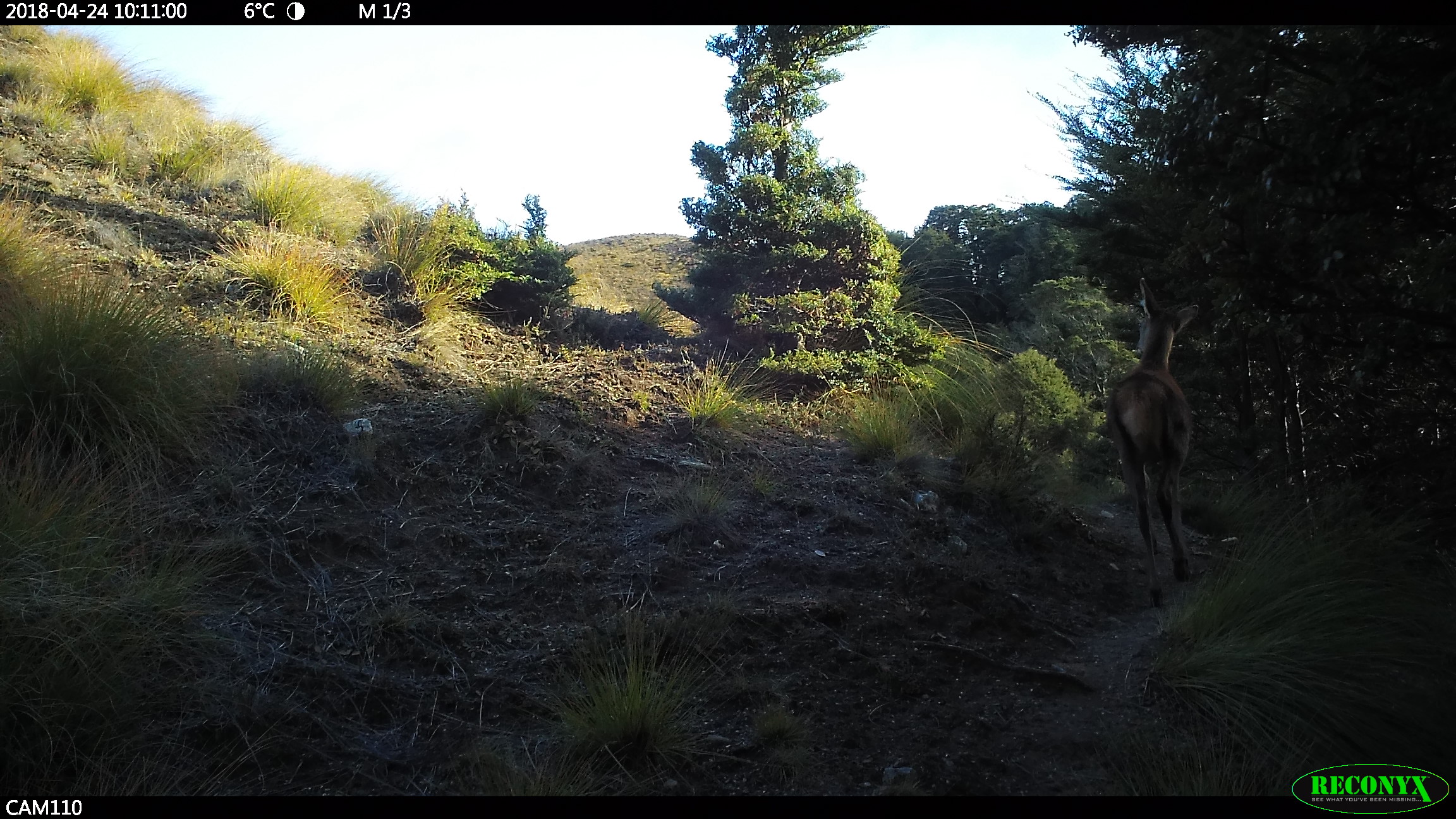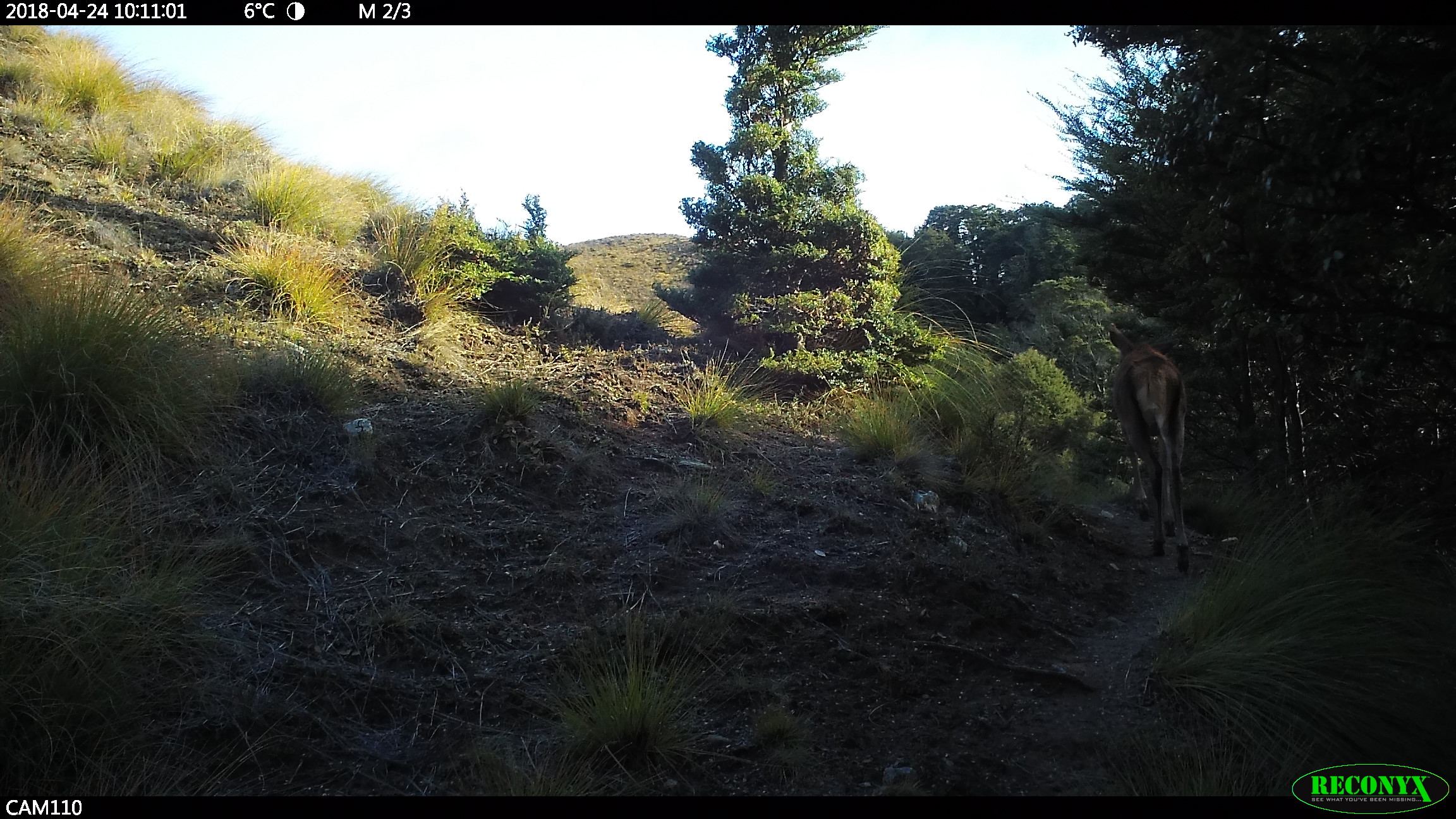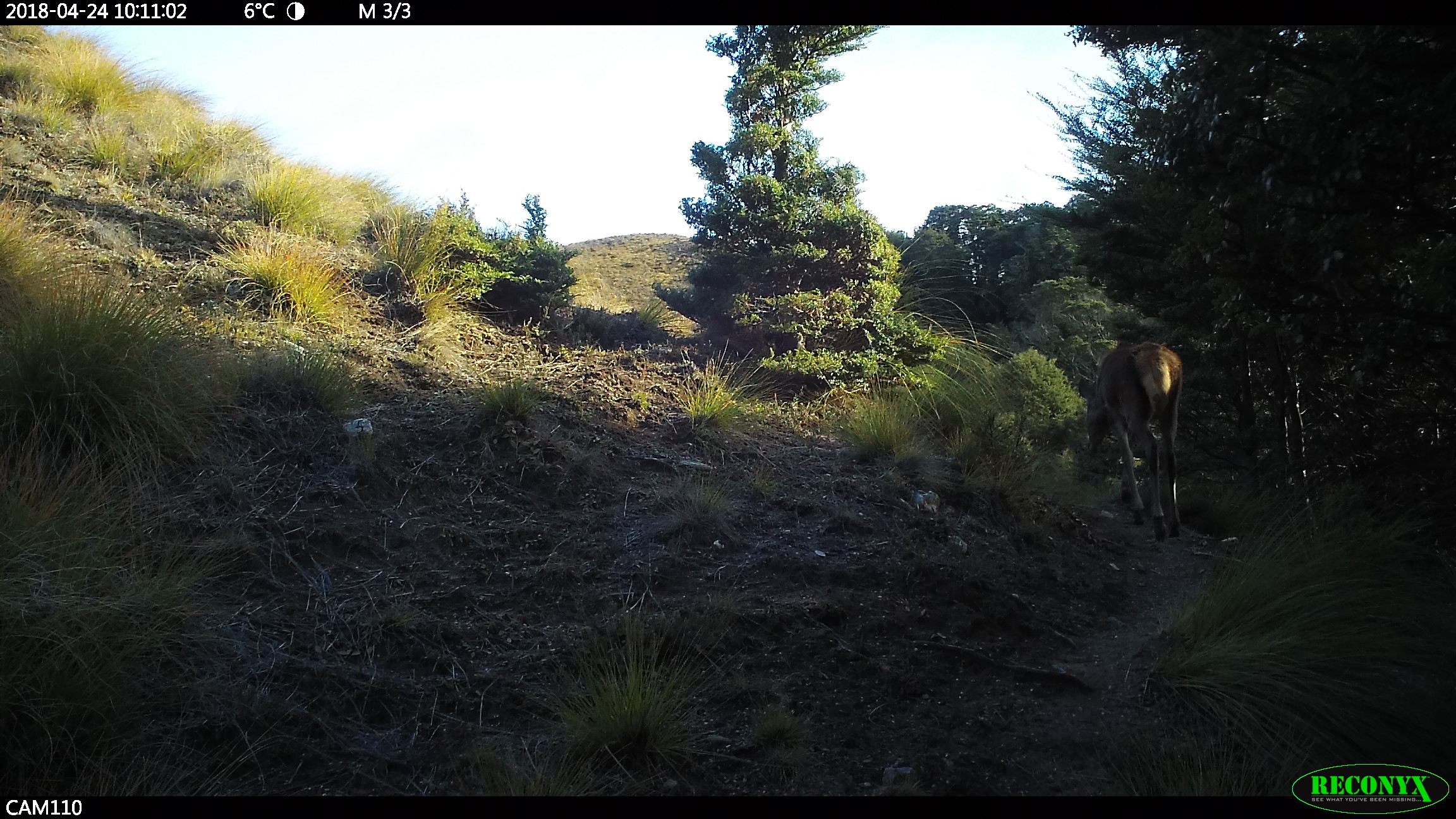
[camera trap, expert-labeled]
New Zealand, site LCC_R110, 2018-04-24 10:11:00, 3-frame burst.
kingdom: Animalia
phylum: Chordata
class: Mammalia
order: Artiodactyla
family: Cervidae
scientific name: Cervidae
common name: deer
Deer (Cervidae).